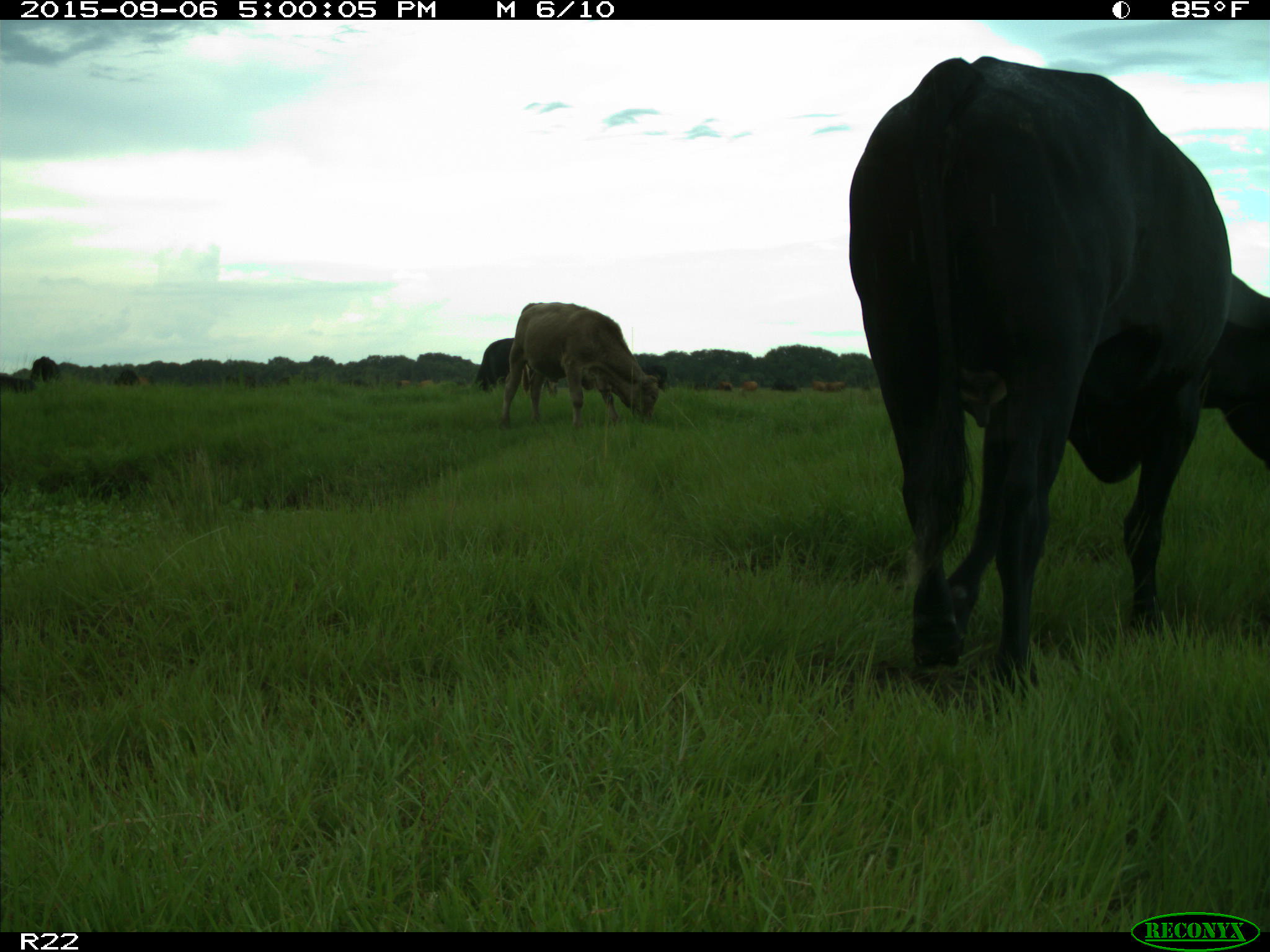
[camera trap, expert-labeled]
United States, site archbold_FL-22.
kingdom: Animalia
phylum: Chordata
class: Mammalia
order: Artiodactyla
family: Bovidae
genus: Bos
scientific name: Bos taurus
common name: domestic cow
Bos taurus (domestic cow).